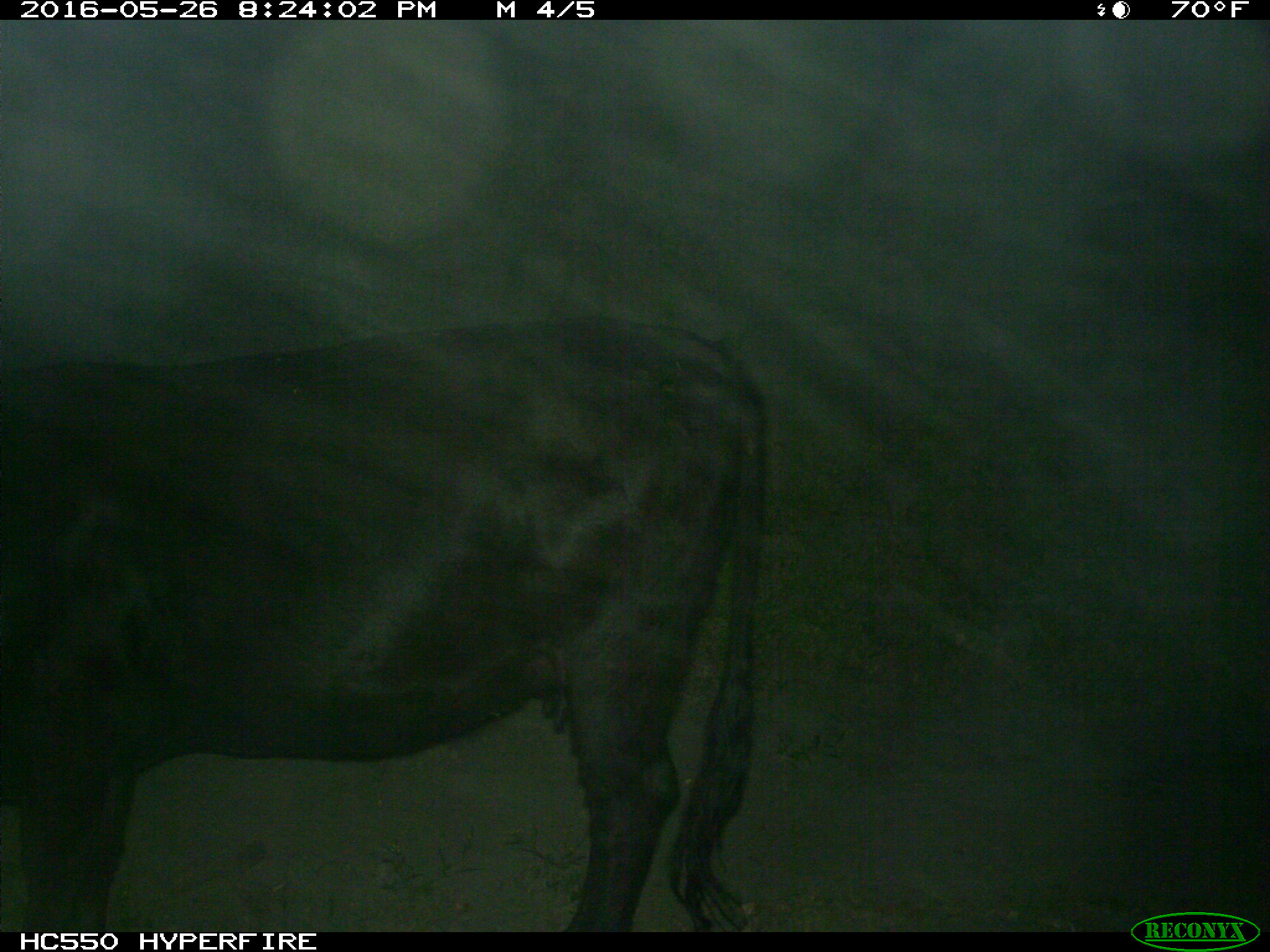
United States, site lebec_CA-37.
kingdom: Animalia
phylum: Chordata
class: Mammalia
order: Artiodactyla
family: Bovidae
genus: Bos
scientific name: Bos taurus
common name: domestic cow